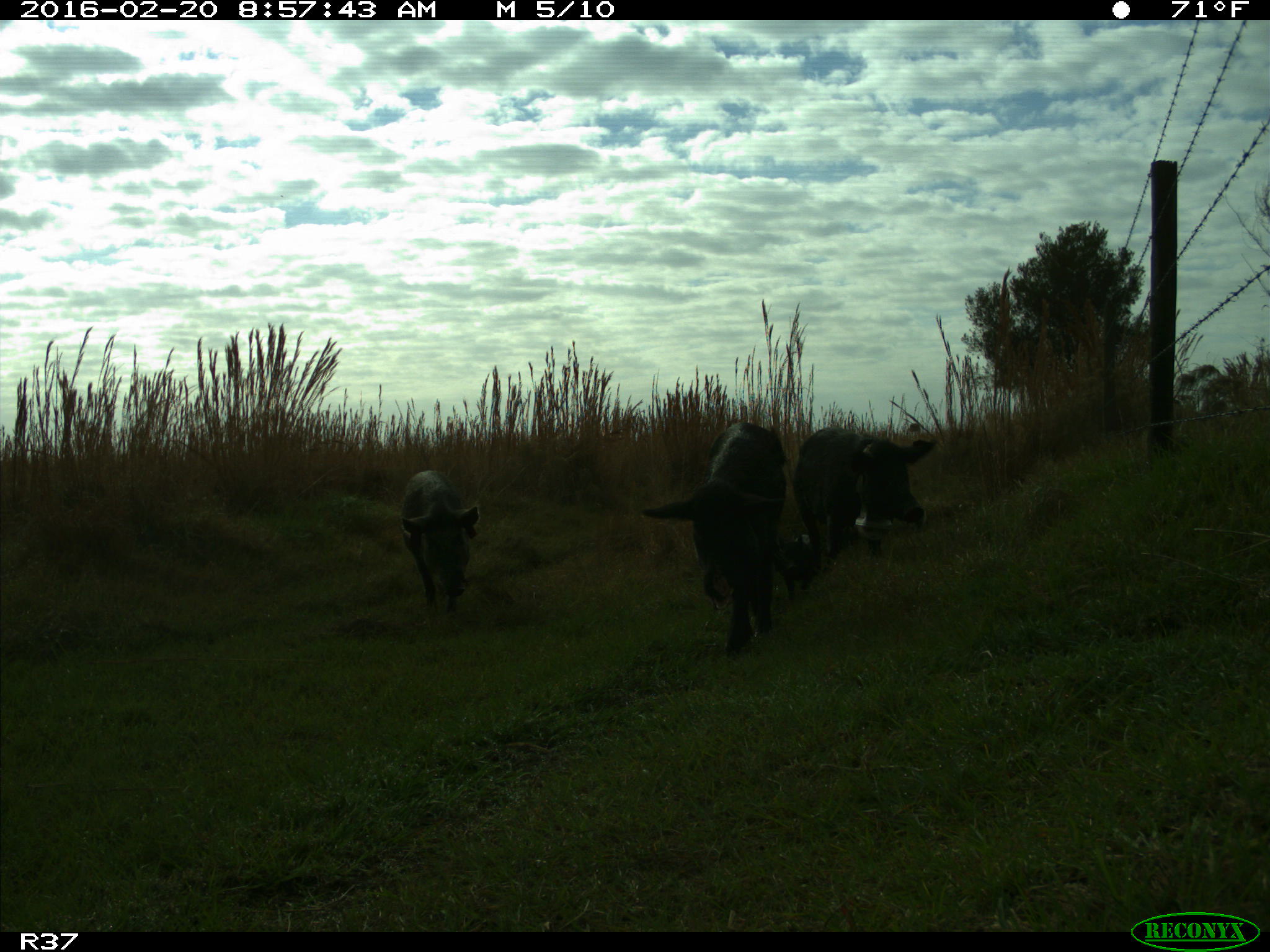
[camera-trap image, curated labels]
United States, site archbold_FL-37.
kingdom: Animalia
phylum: Chordata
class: Mammalia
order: Artiodactyla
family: Suidae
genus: Sus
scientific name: Sus scrofa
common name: wild boar